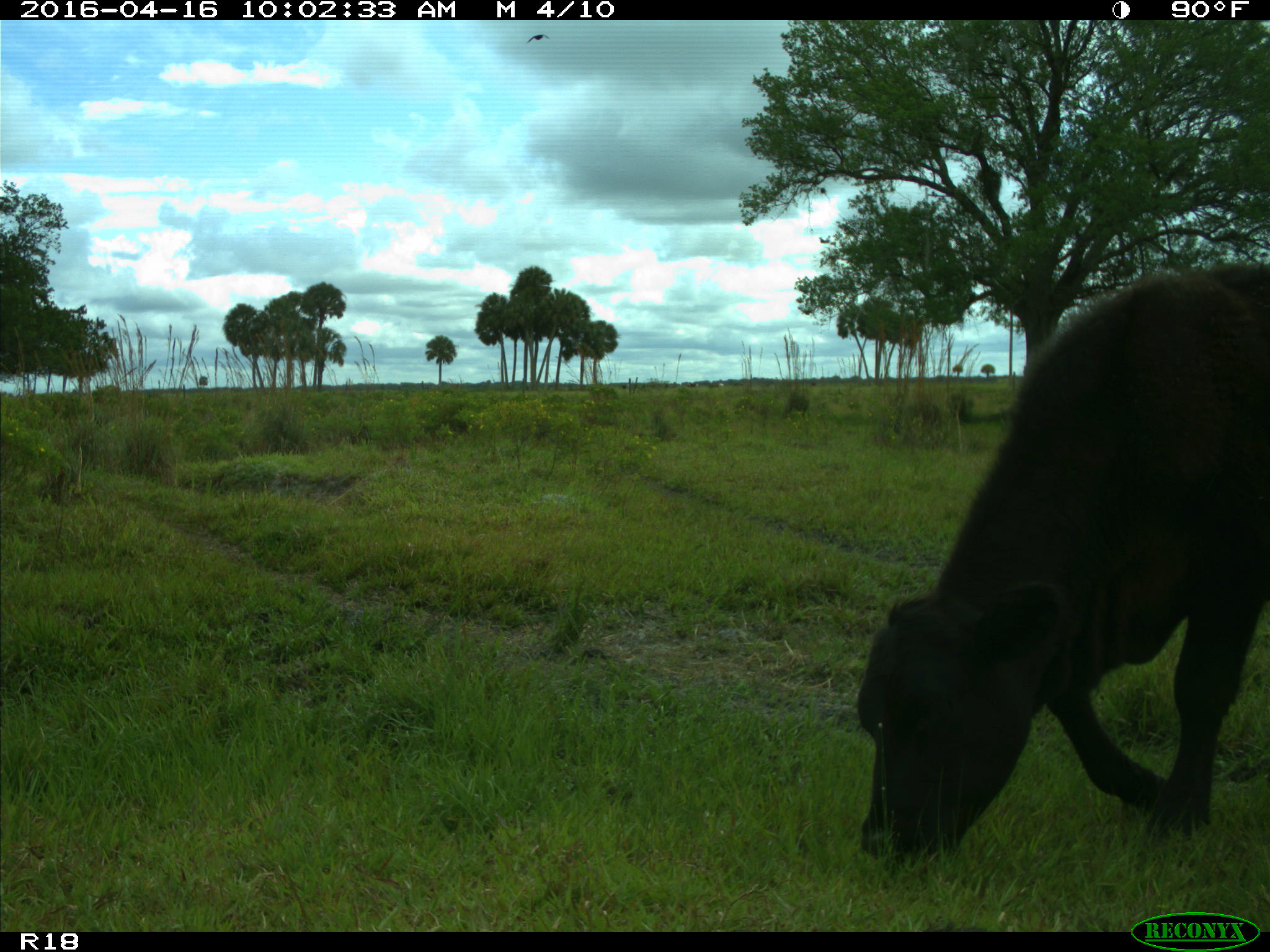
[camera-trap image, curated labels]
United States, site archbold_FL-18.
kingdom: Animalia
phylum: Chordata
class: Mammalia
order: Artiodactyla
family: Bovidae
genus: Bos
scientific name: Bos taurus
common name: domestic cow